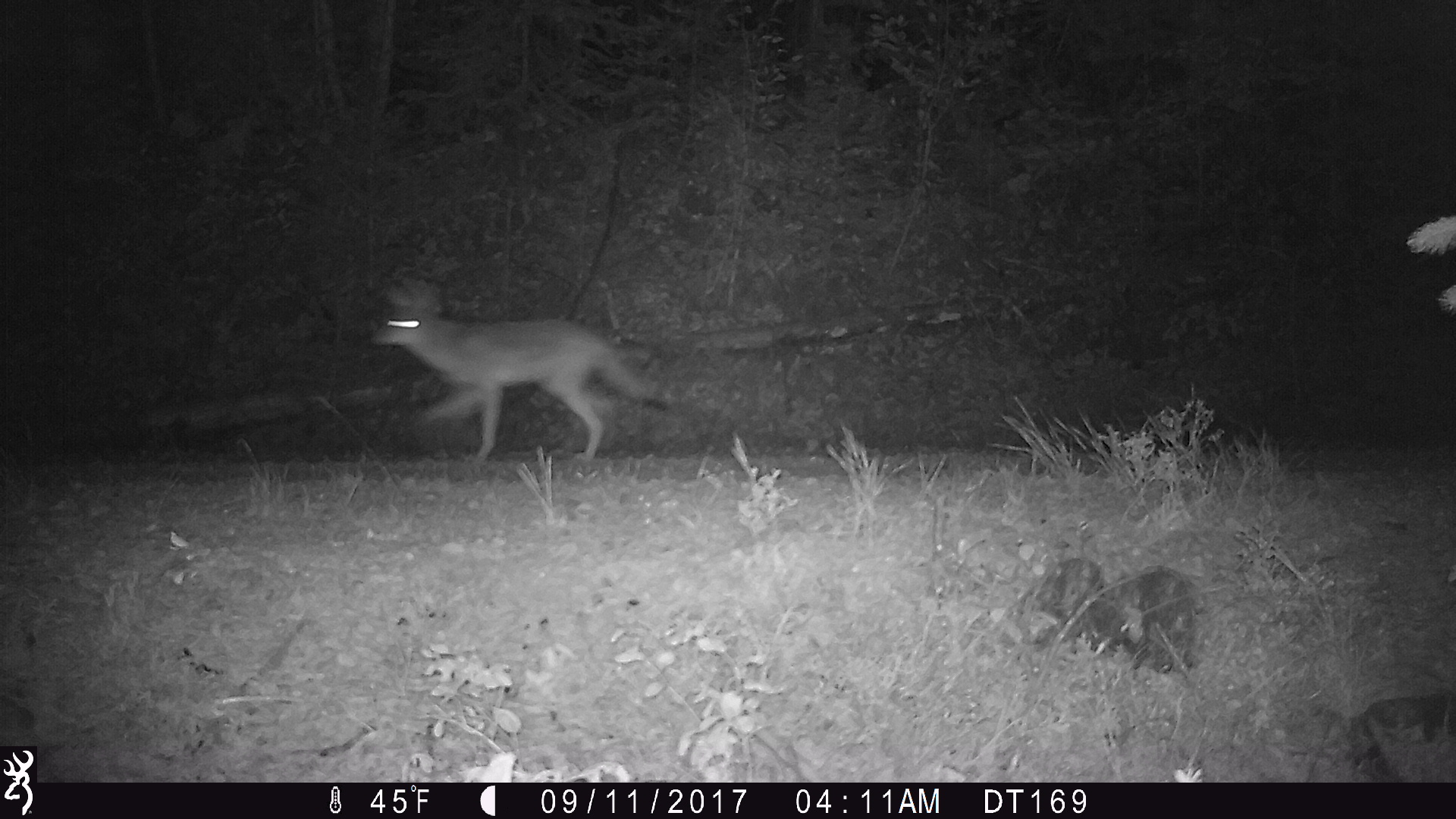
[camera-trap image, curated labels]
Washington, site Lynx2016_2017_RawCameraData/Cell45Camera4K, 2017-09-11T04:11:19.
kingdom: Animalia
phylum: Chordata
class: Mammalia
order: Carnivora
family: Canidae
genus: Canis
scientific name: Canis latrans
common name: coyote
Canis latrans (coyote). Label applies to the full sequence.